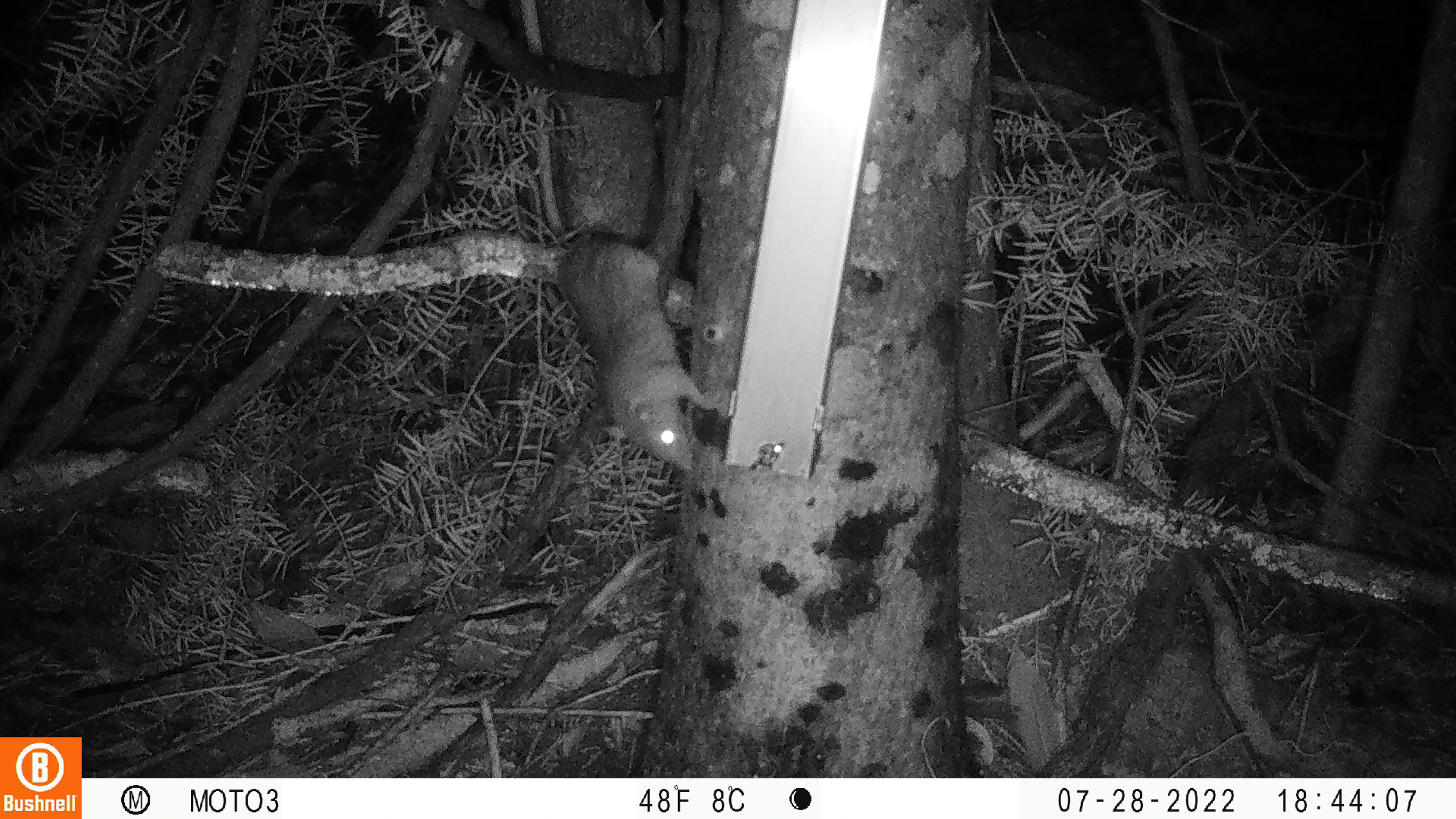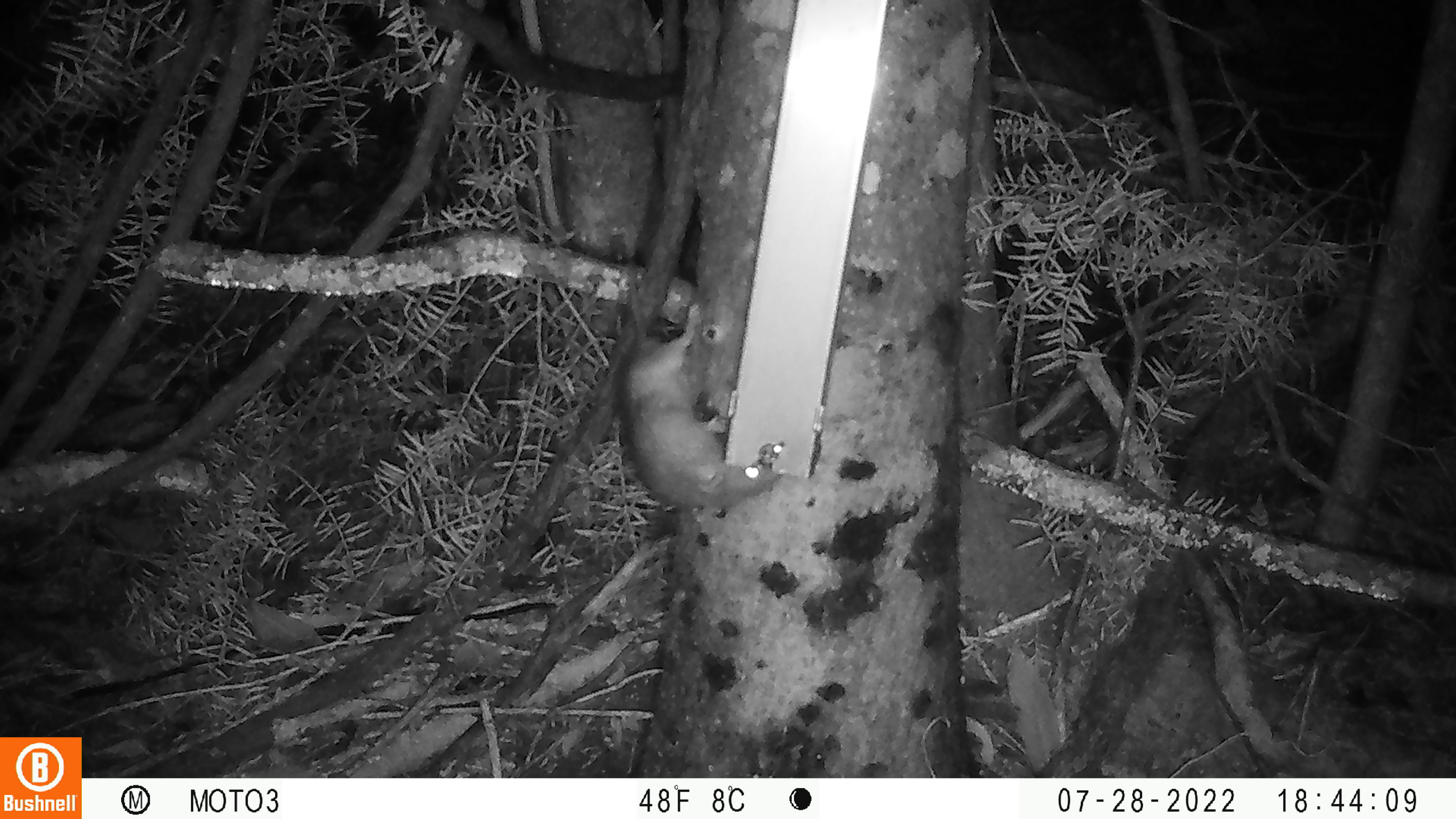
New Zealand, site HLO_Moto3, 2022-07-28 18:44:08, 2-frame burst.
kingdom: Animalia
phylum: Chordata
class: Mammalia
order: Rodentia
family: Muridae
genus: Rattus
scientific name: Rattus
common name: rat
Rat (Rattus).